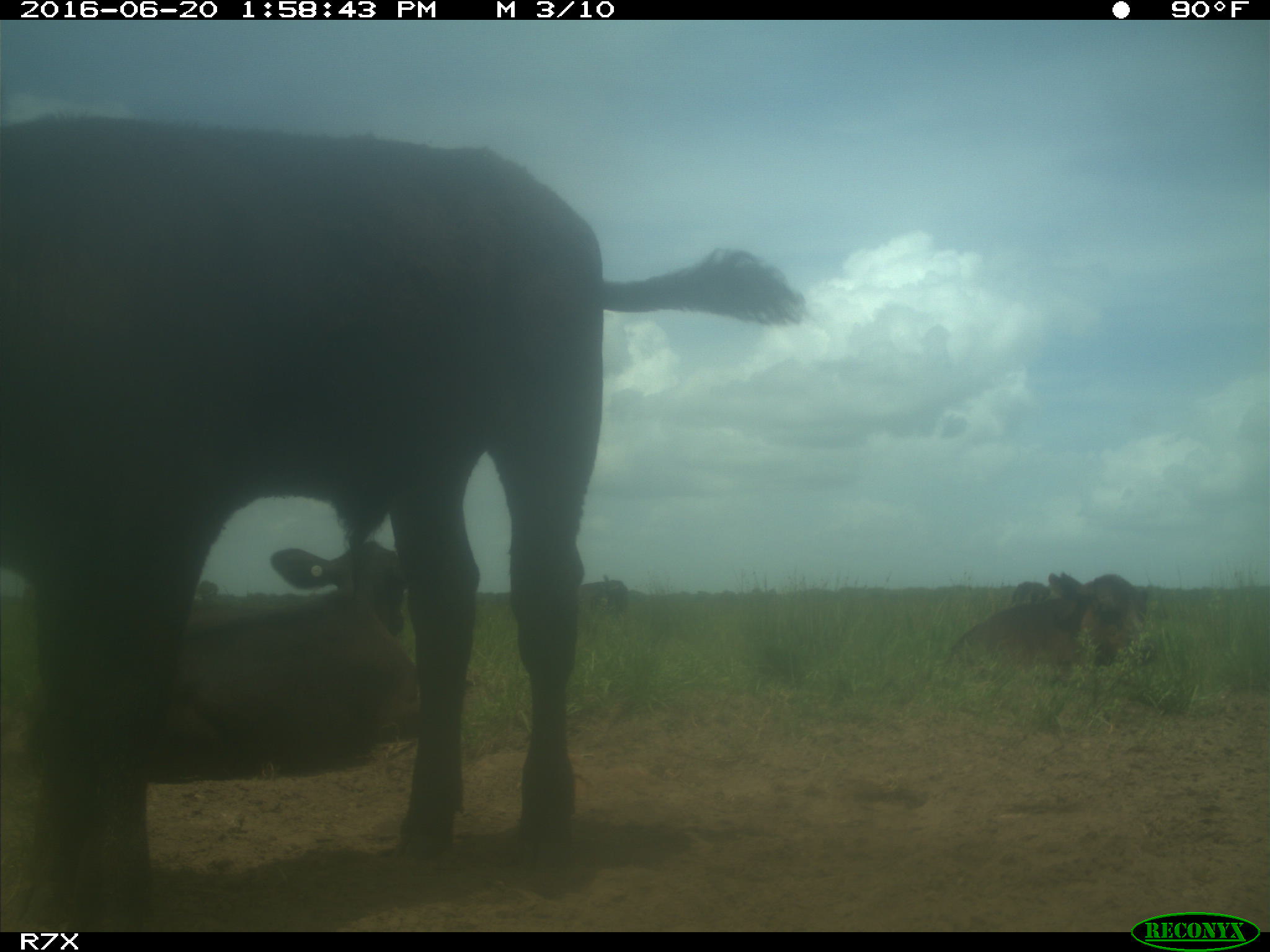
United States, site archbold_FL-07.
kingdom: Animalia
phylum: Chordata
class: Mammalia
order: Artiodactyla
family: Bovidae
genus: Bos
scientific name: Bos taurus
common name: domestic cow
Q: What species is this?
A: Bos taurus (domestic cow).